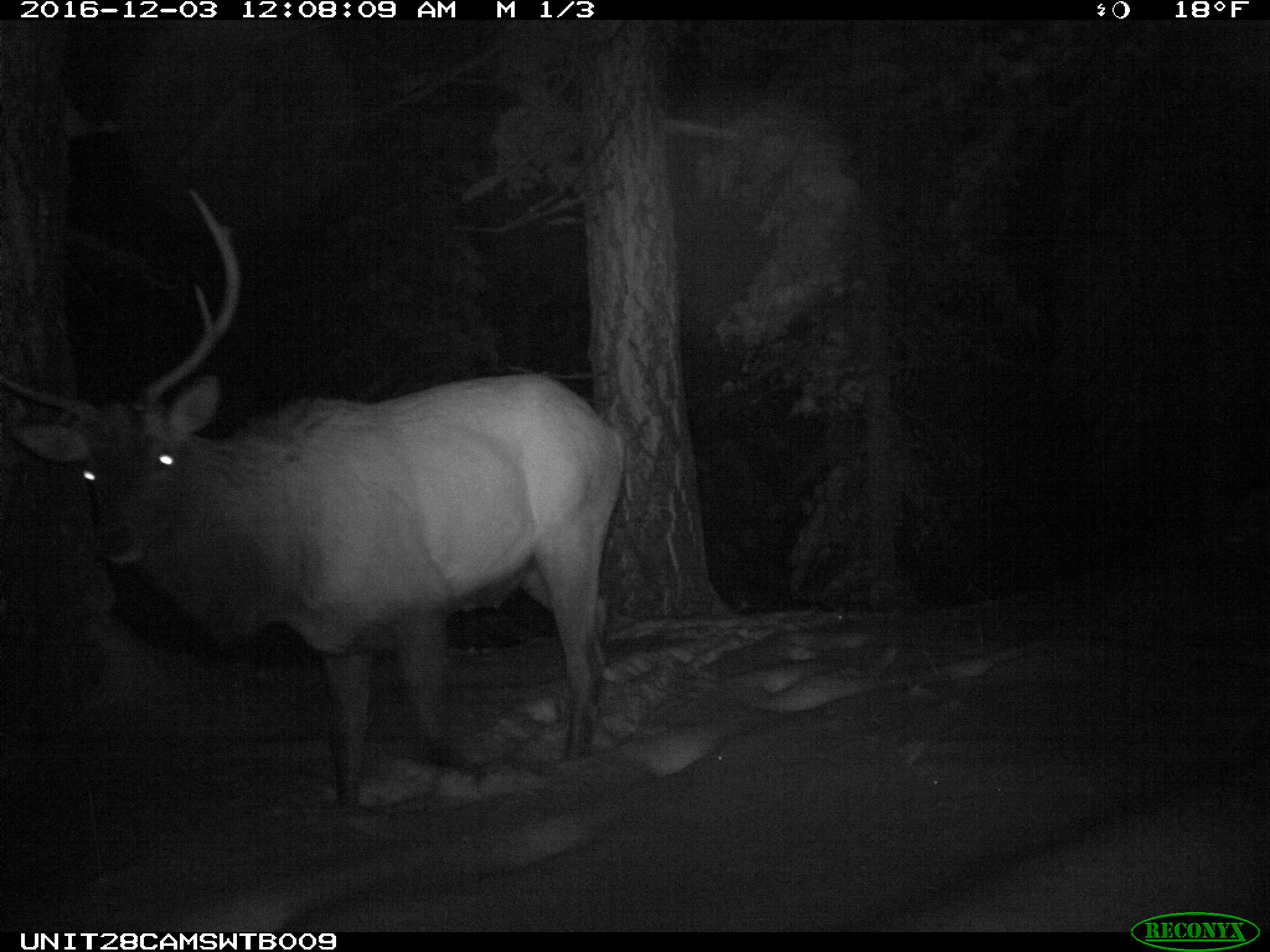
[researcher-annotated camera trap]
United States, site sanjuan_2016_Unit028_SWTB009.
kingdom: Animalia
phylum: Chordata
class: Mammalia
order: Artiodactyla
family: Cervidae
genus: Cervus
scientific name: Cervus elaphus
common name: red deer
Cervus elaphus (red deer).